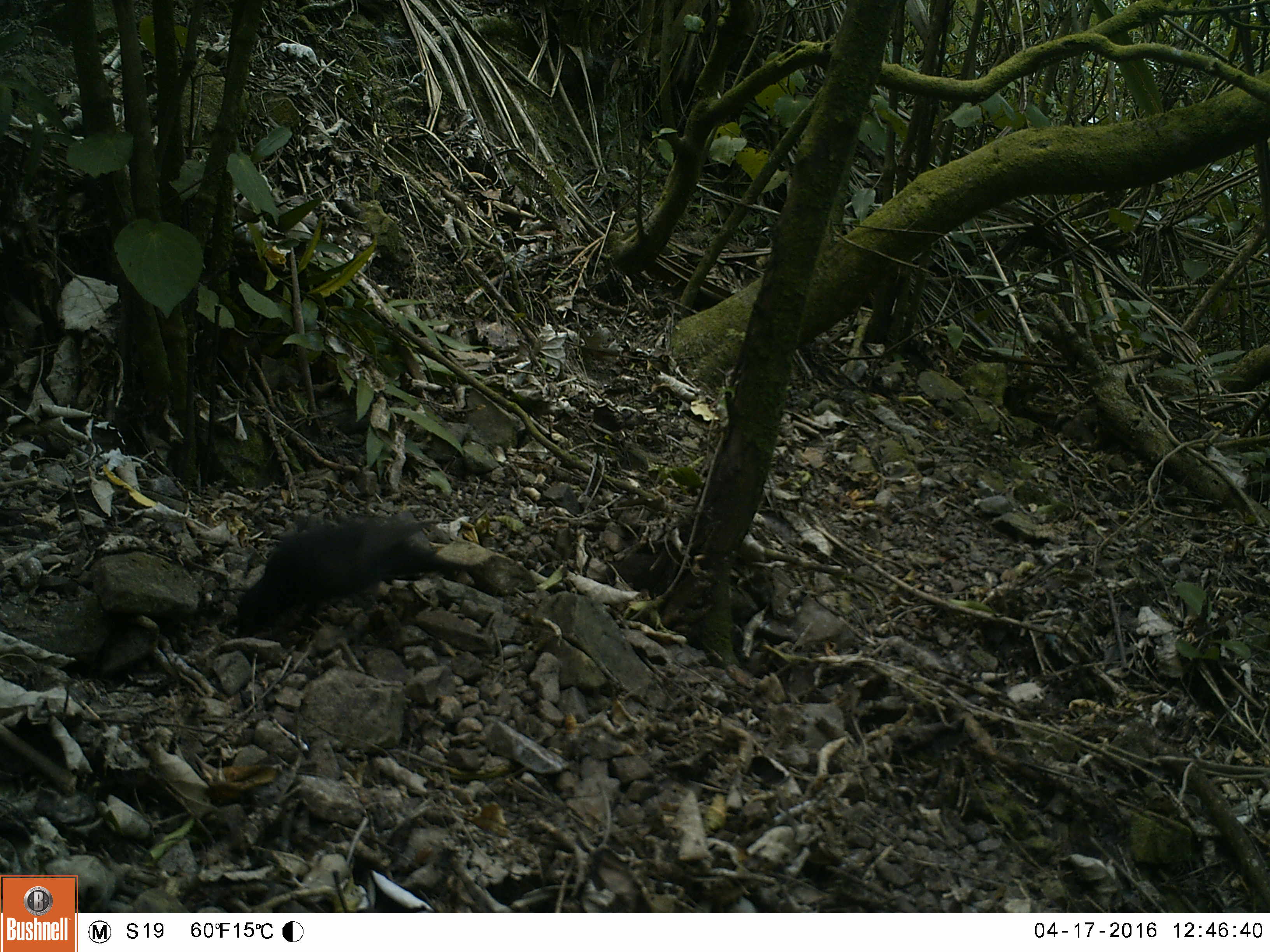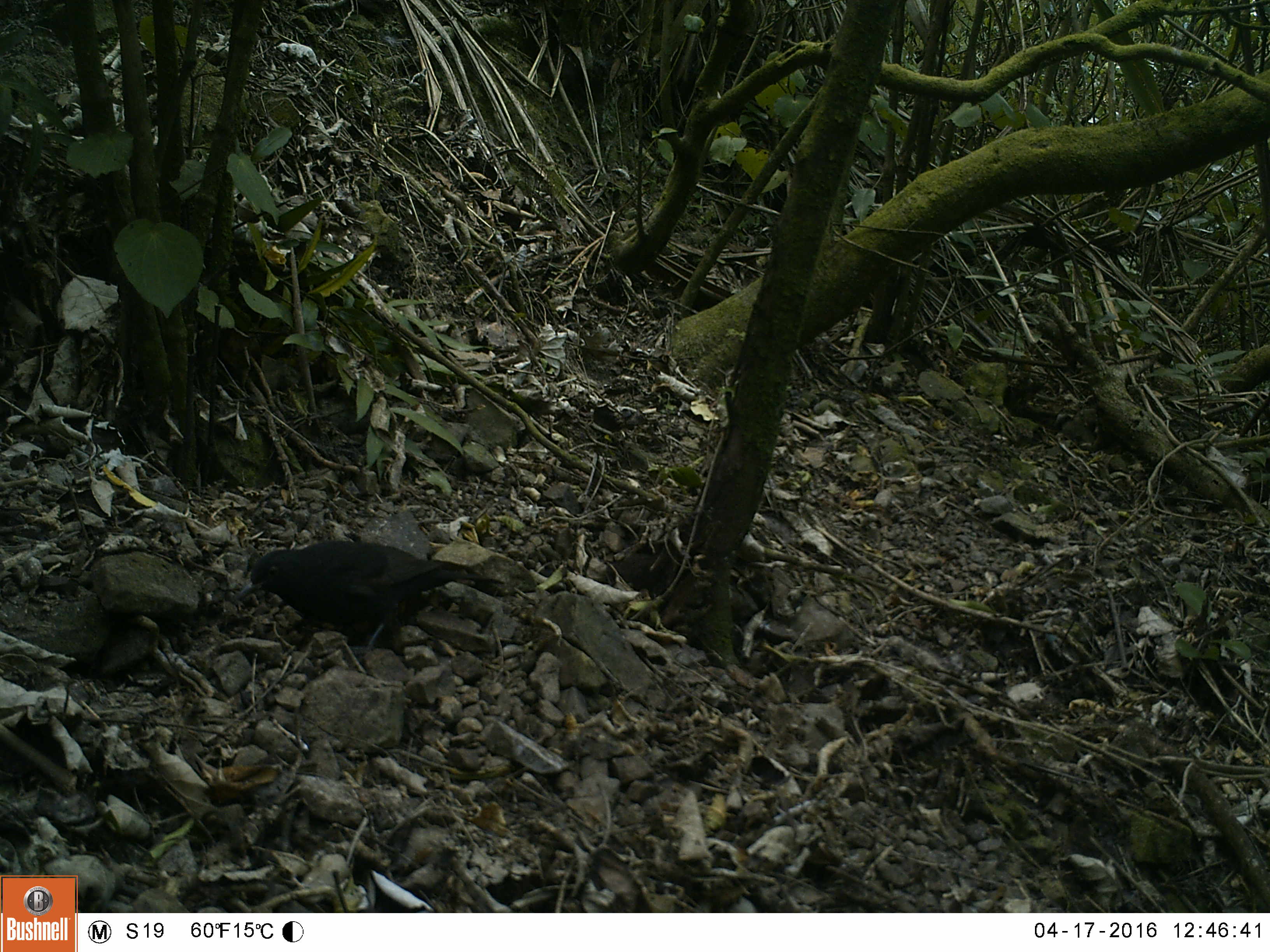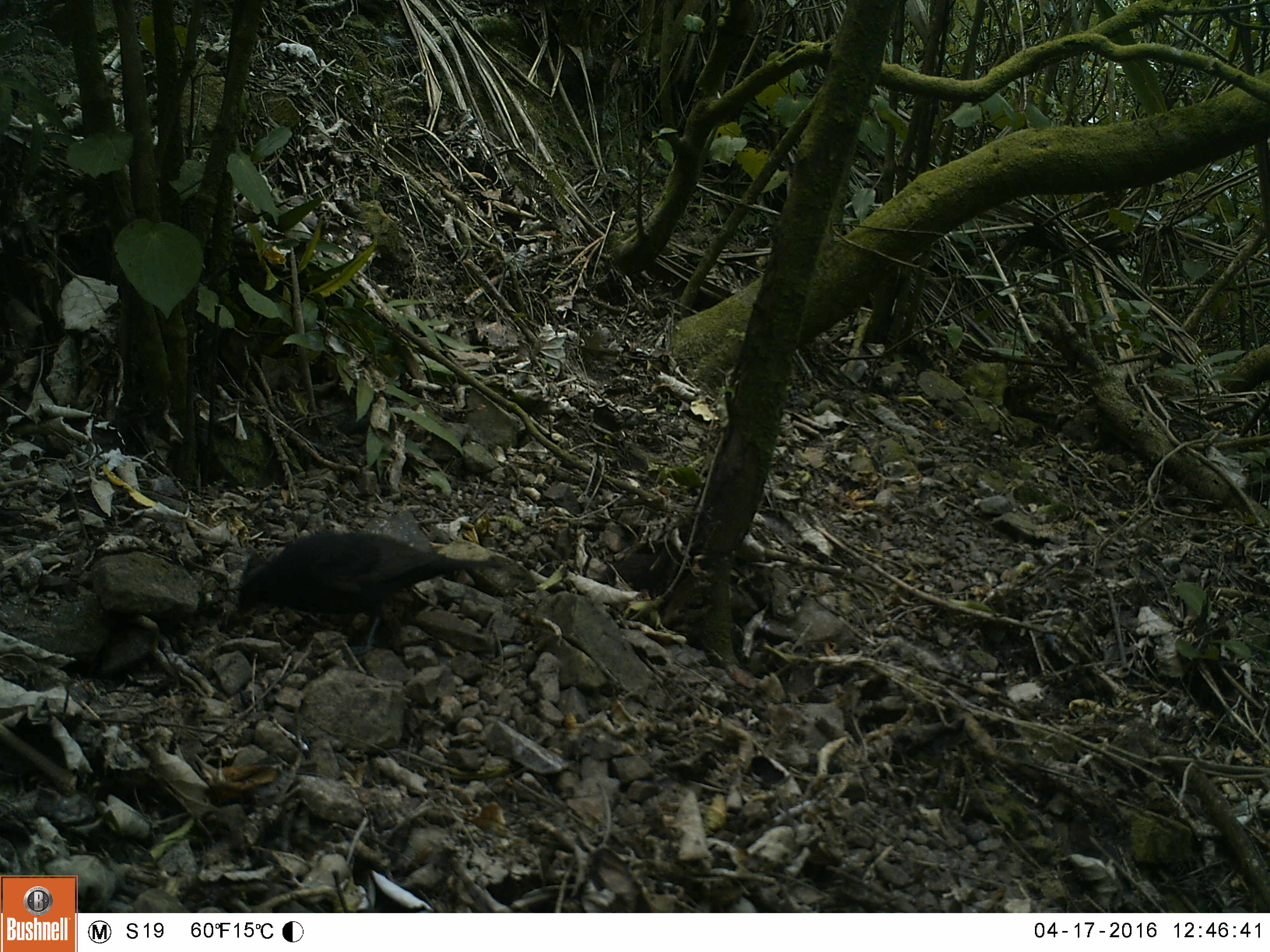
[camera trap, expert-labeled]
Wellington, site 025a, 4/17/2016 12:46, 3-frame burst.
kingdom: Animalia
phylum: Chordata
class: Aves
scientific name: Aves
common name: bird